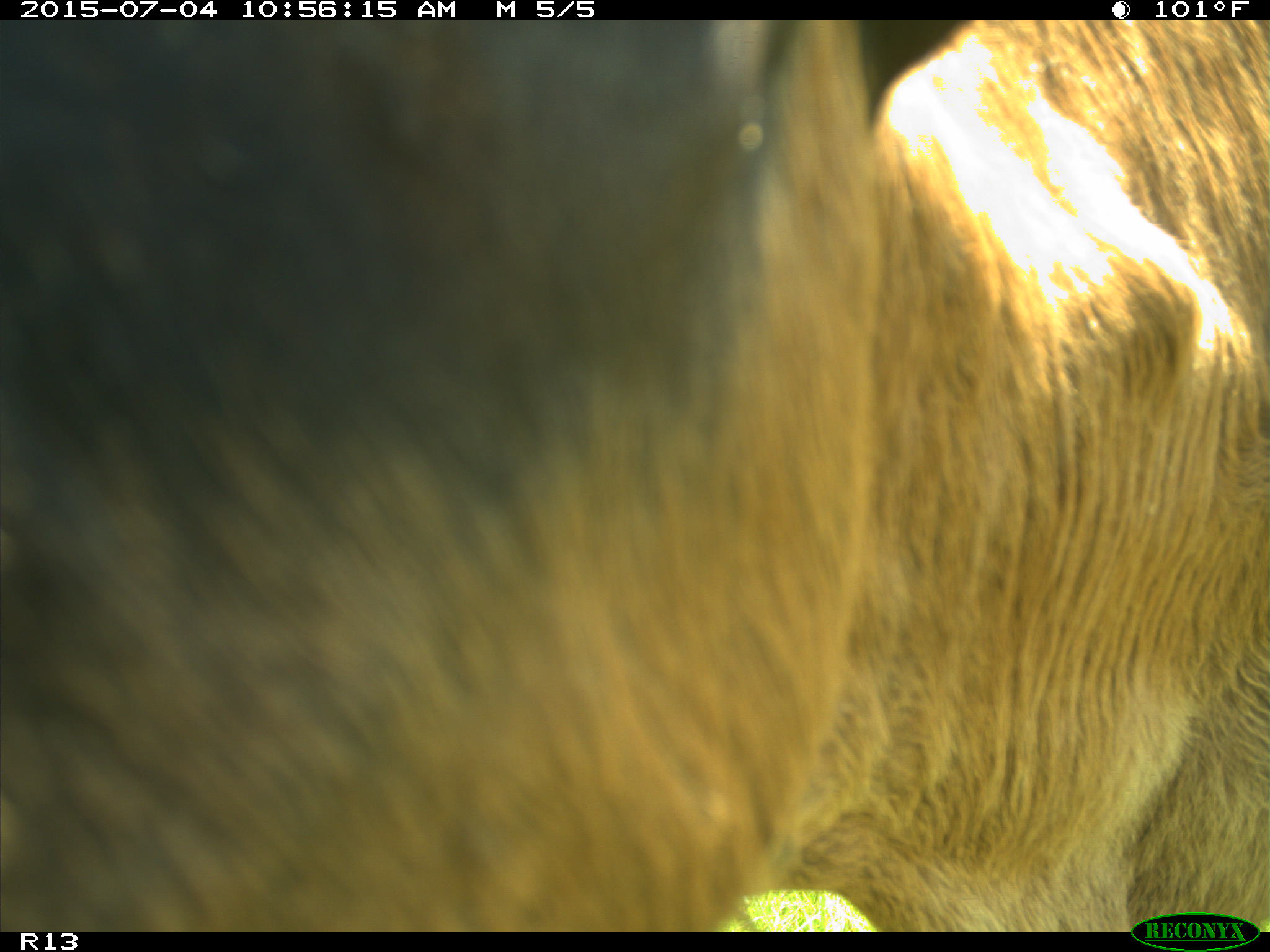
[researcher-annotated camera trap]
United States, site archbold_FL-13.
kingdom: Animalia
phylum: Chordata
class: Mammalia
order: Artiodactyla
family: Bovidae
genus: Bos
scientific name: Bos taurus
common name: domestic cow